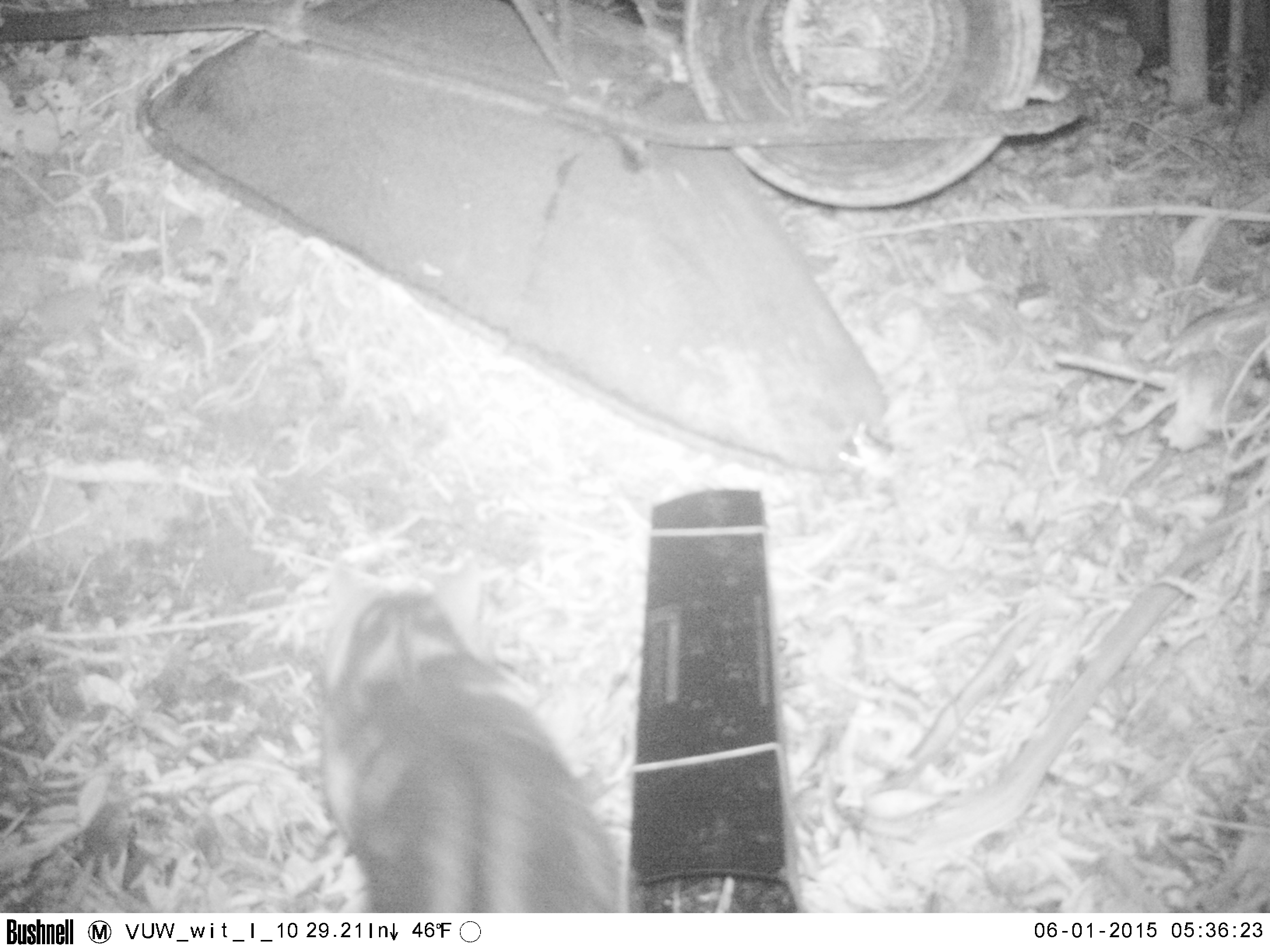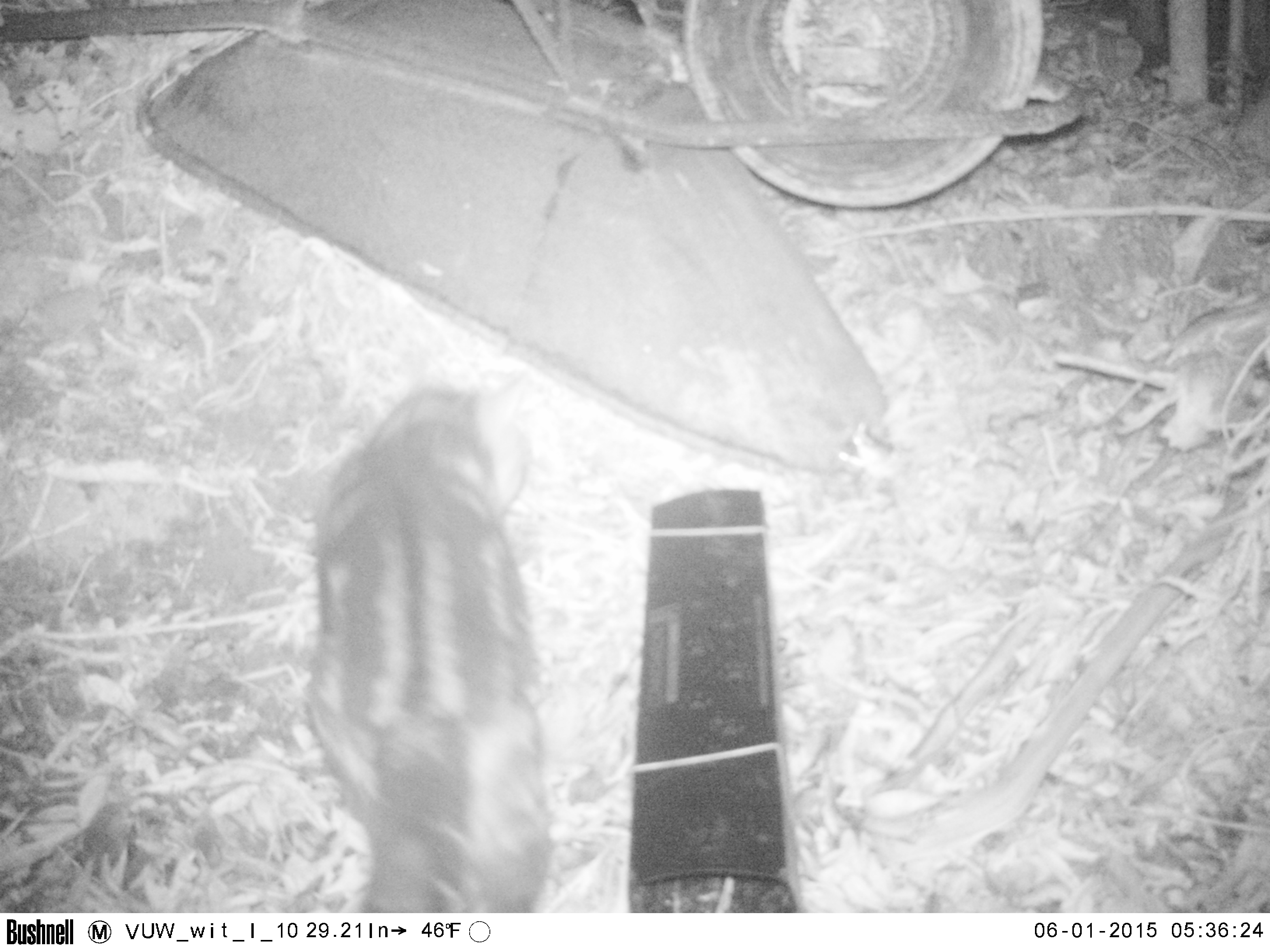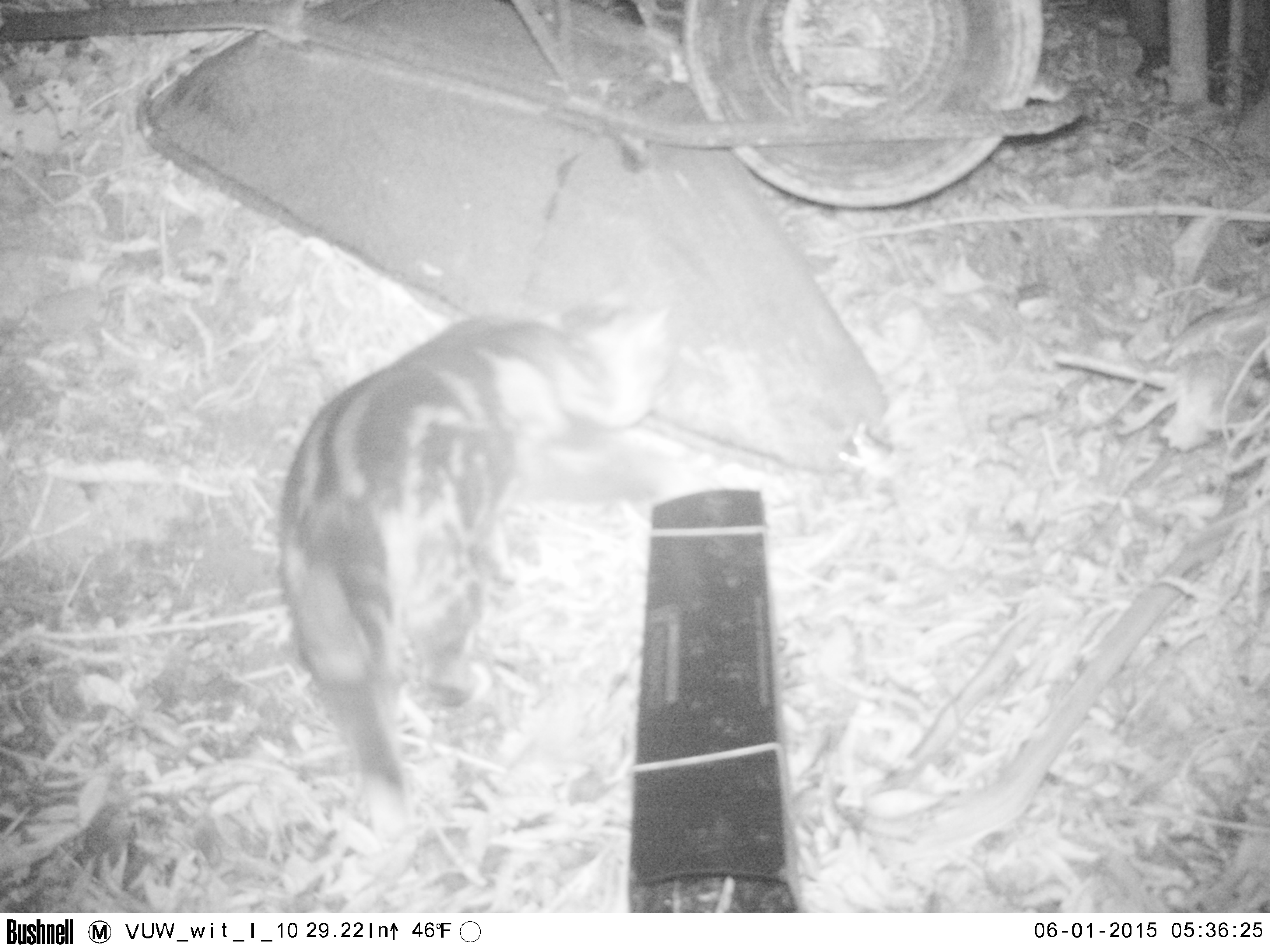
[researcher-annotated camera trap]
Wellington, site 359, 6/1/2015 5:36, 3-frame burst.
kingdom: Animalia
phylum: Chordata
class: Mammalia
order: Carnivora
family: Felidae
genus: Felis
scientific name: Felis catus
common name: cat